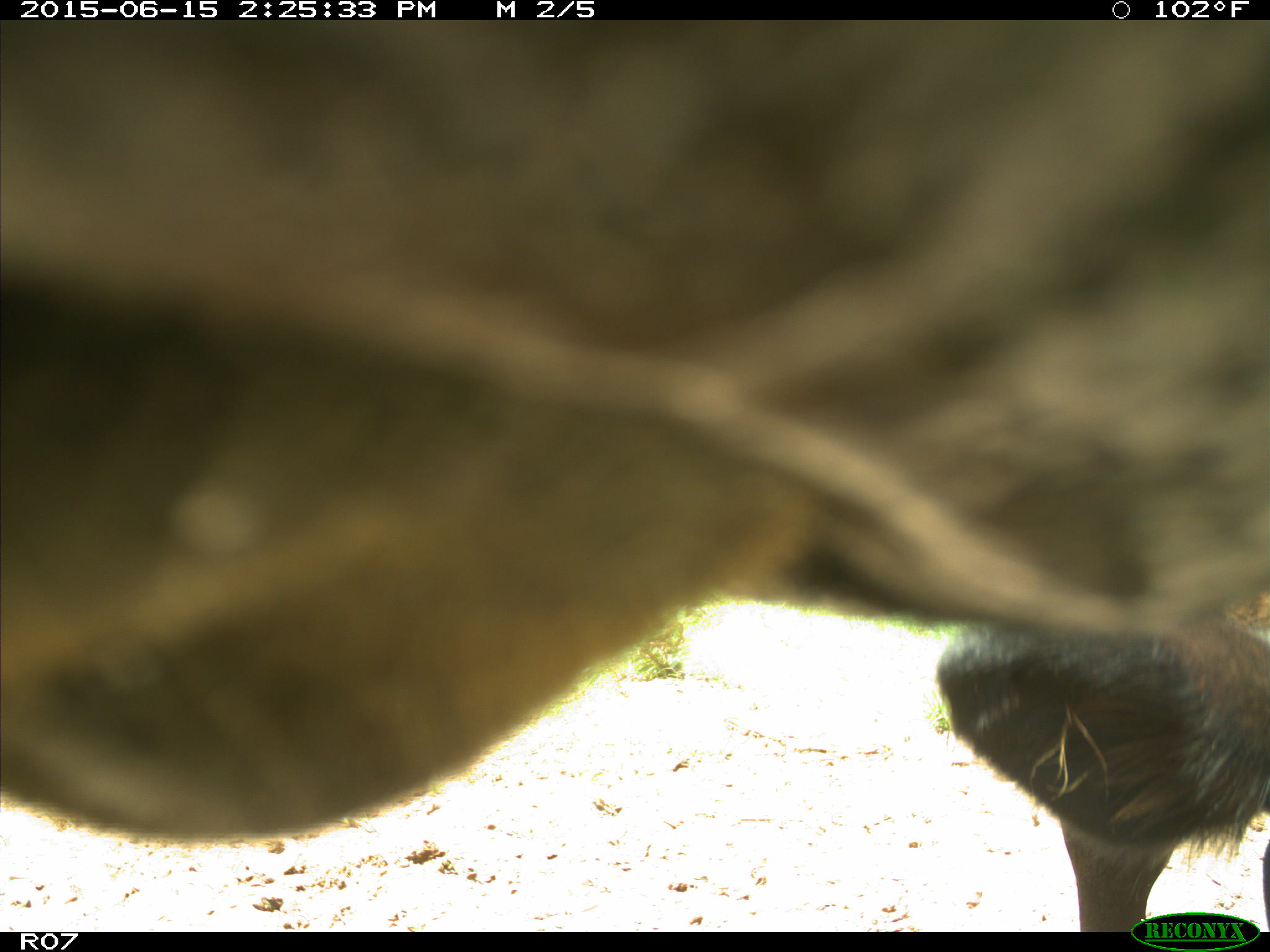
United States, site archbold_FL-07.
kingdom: Animalia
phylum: Chordata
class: Mammalia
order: Artiodactyla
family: Bovidae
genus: Bos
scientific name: Bos taurus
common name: domestic cow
Bos taurus (domestic cow).